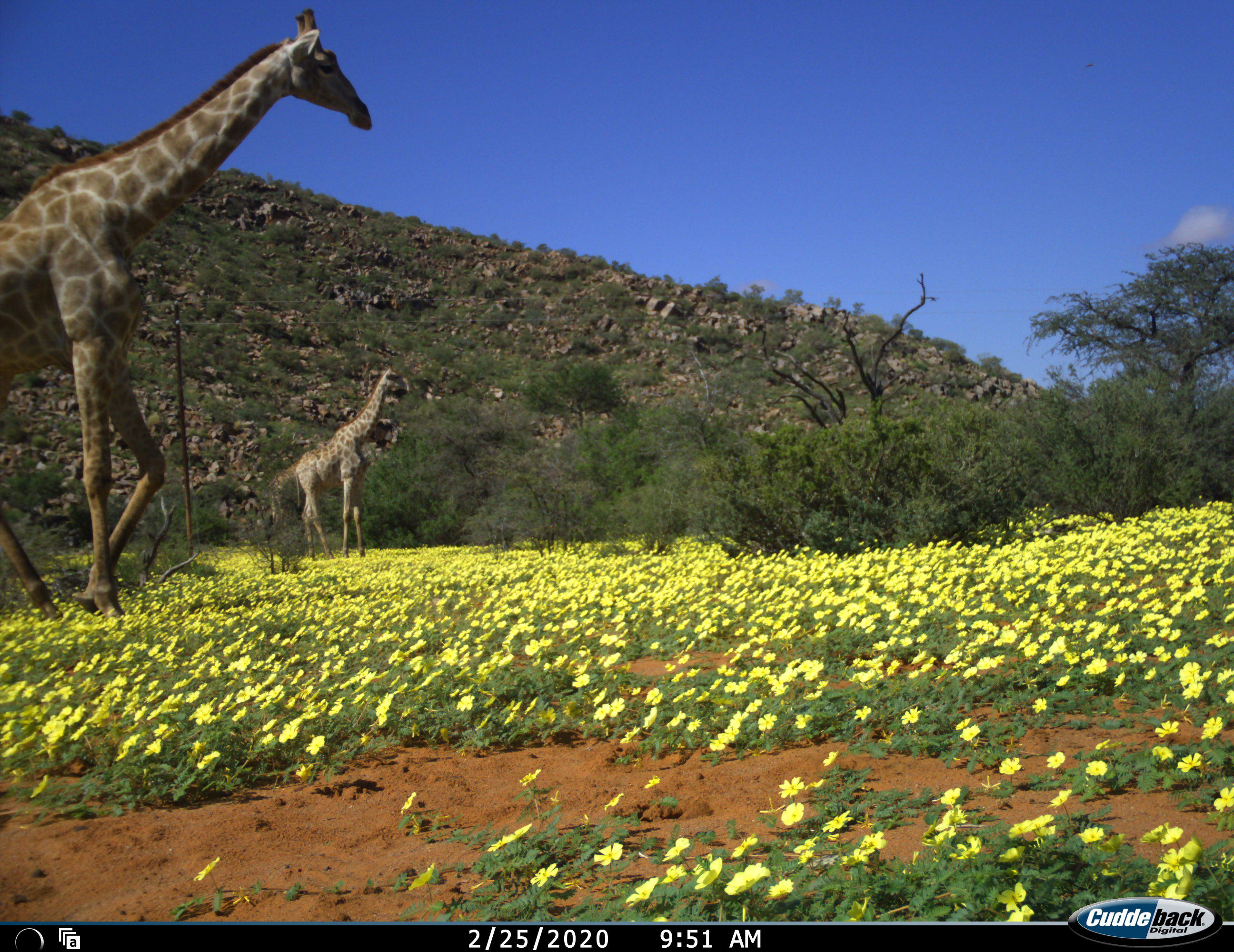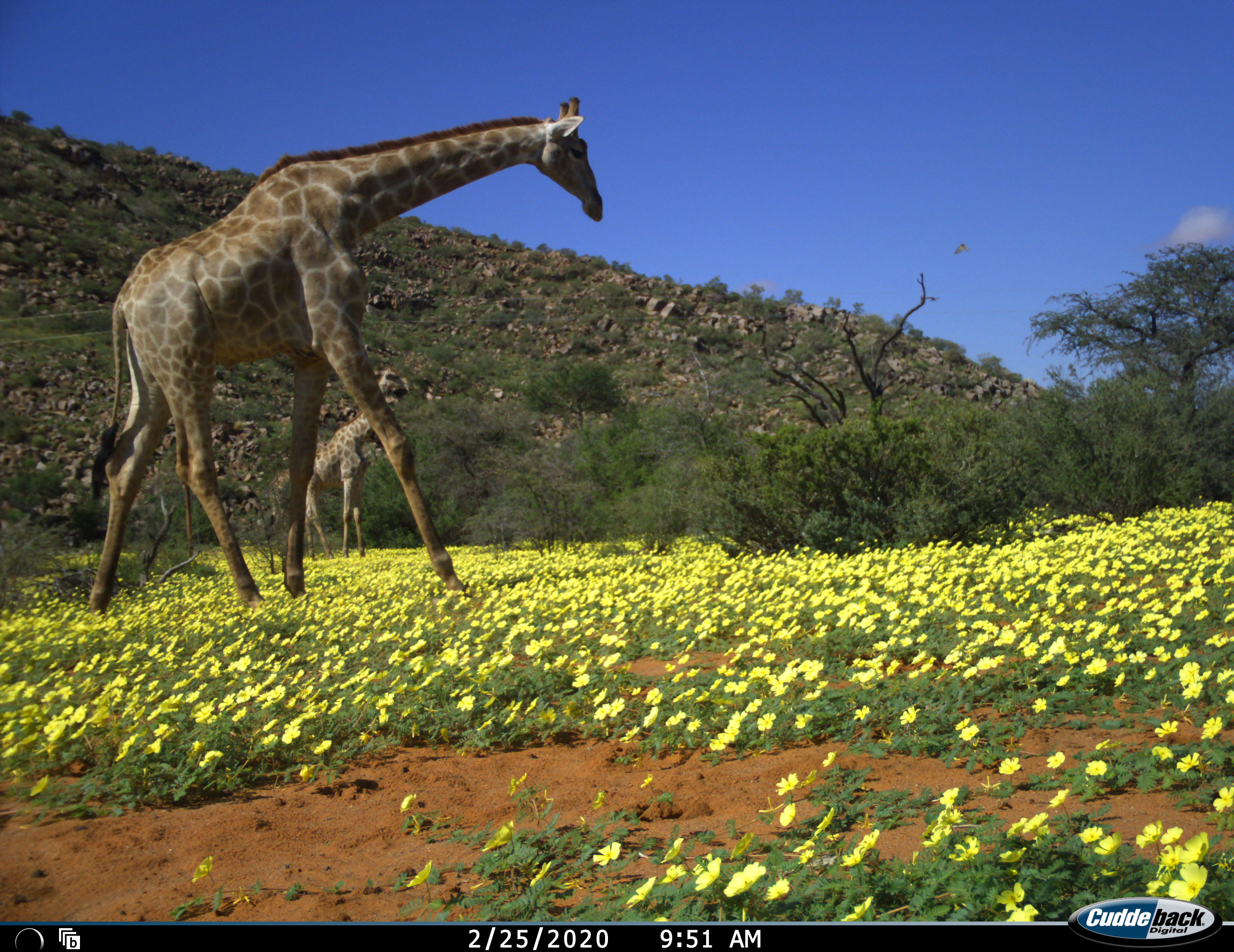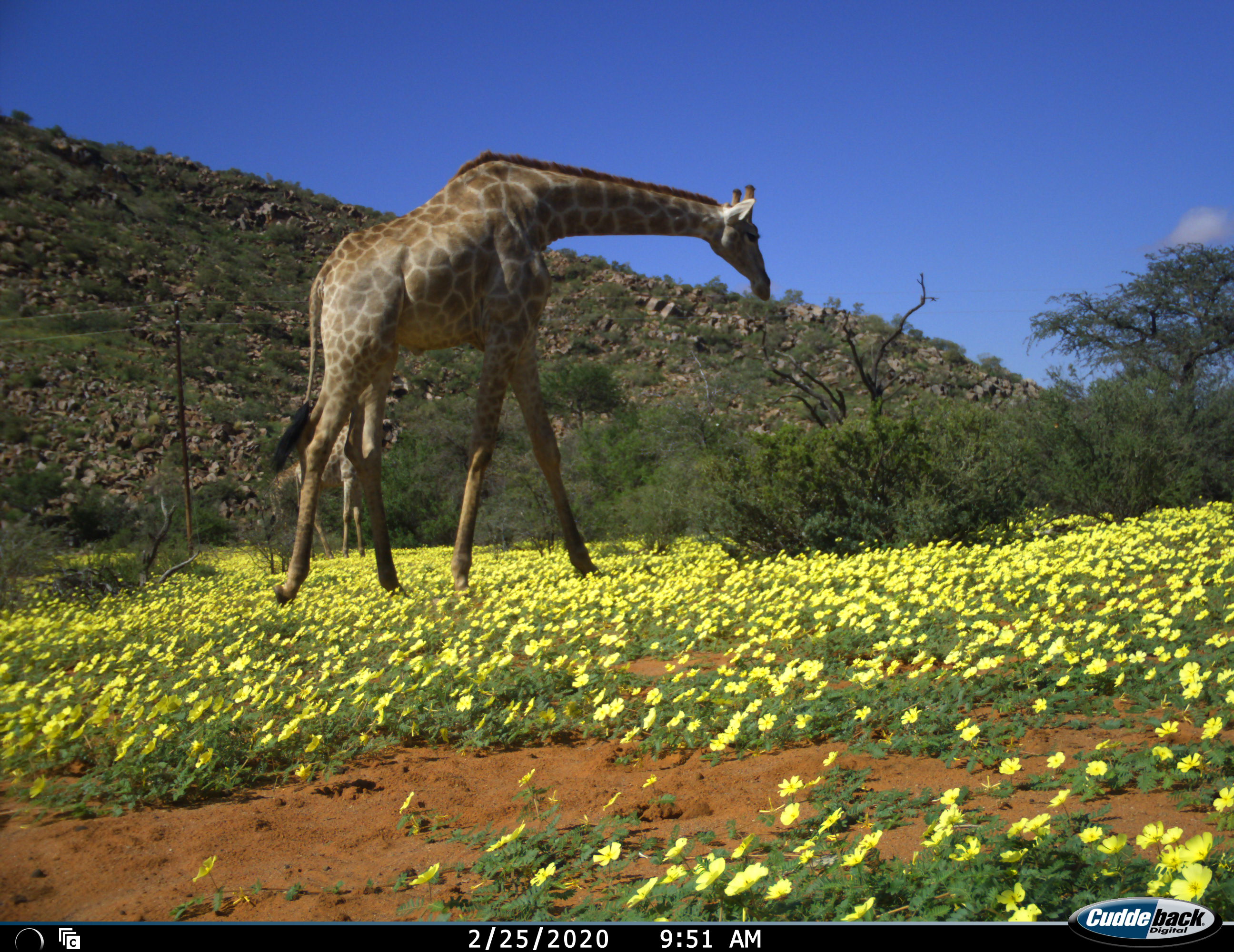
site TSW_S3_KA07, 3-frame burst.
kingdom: Animalia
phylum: Chordata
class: Mammalia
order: Artiodactyla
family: Giraffidae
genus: Giraffa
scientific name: Giraffa camelopardalis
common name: giraffe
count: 2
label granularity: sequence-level